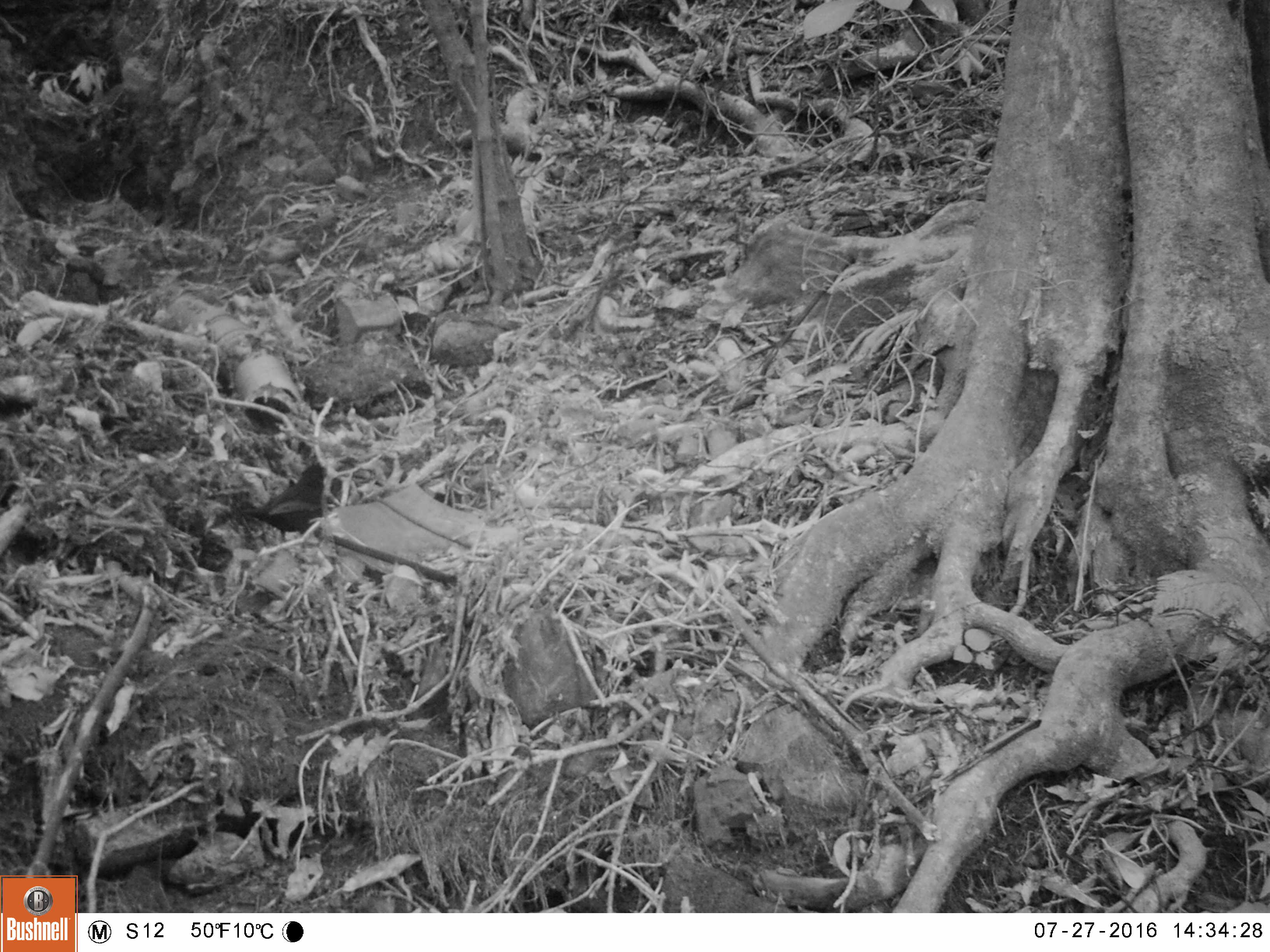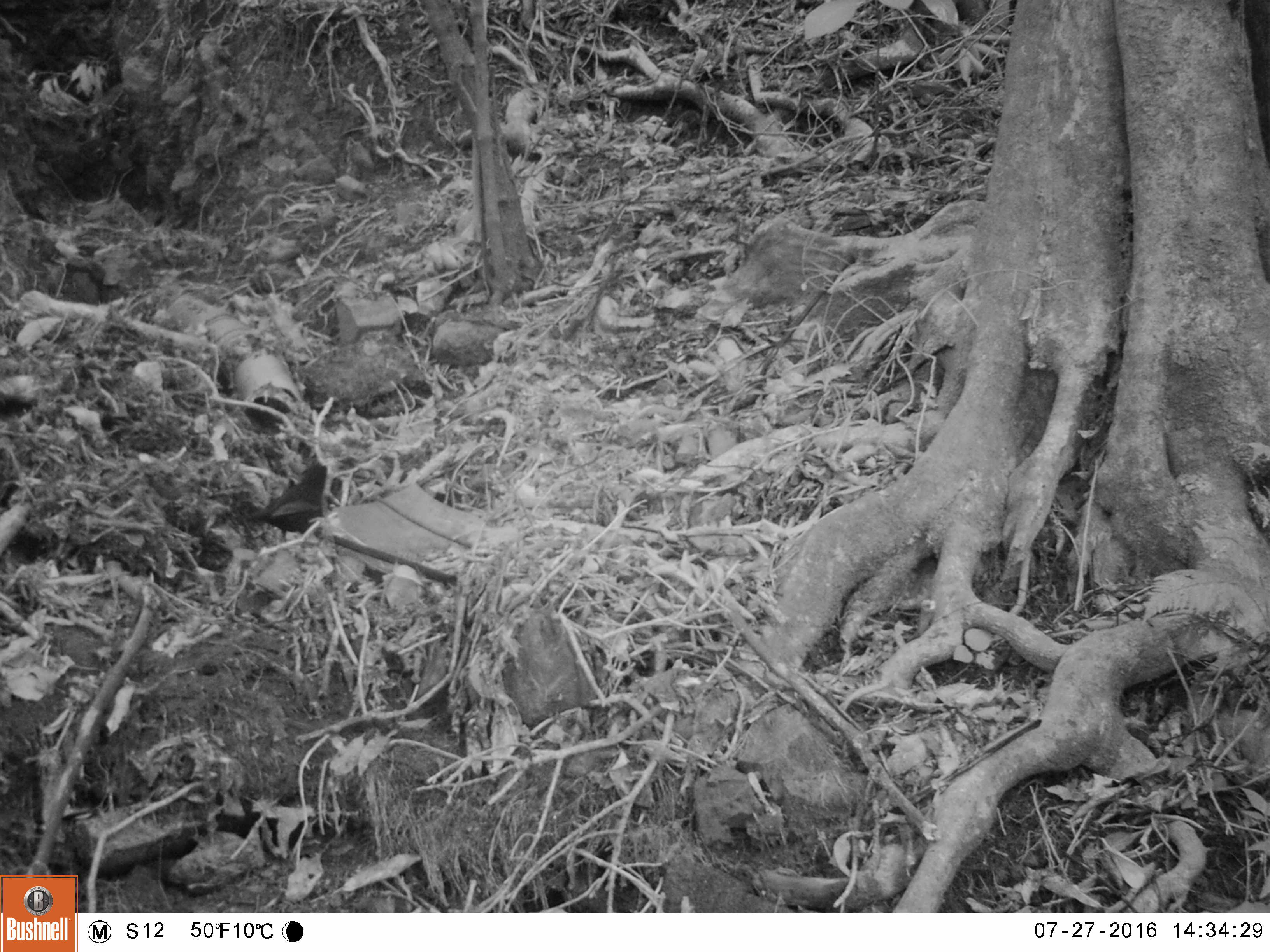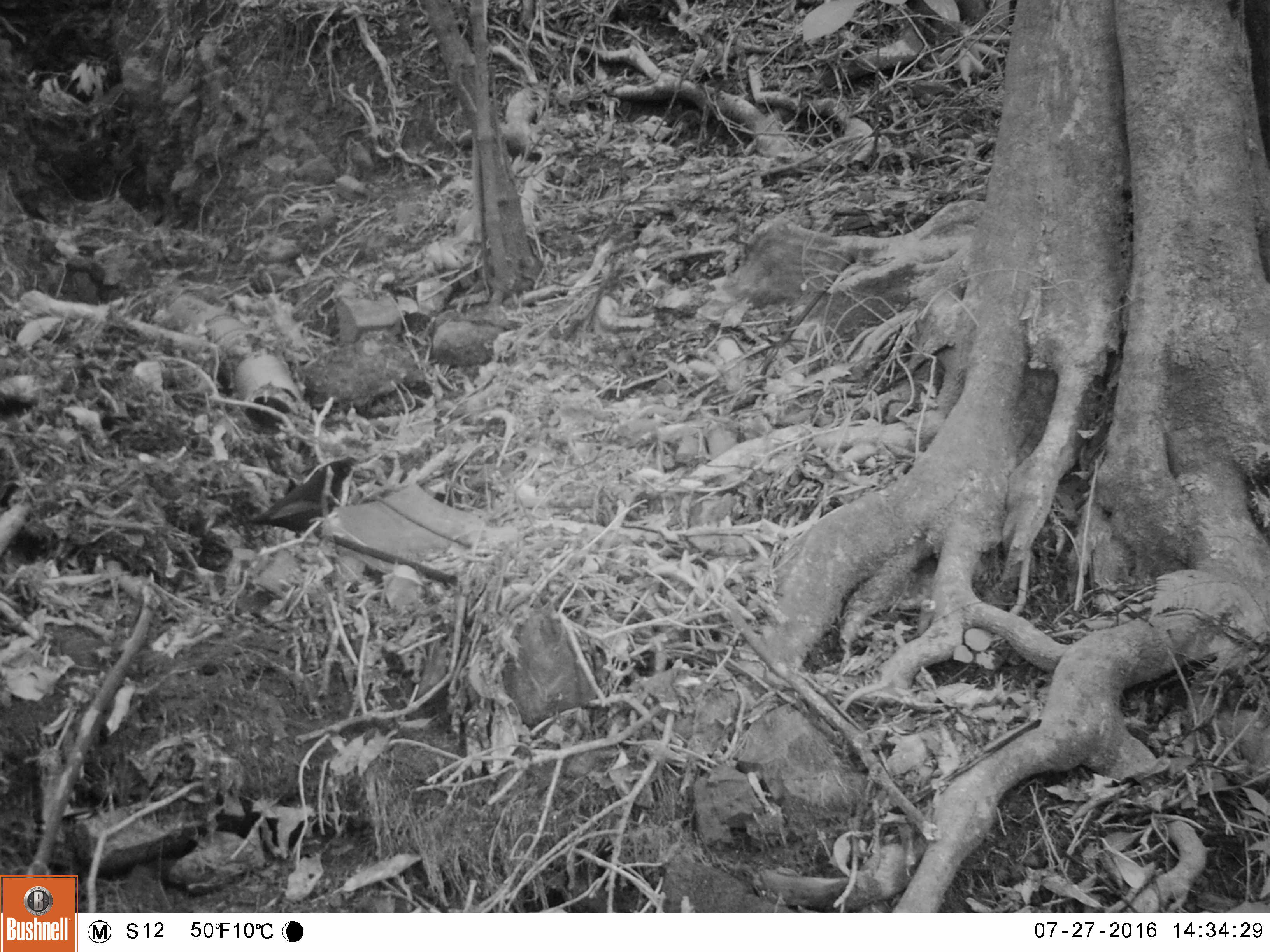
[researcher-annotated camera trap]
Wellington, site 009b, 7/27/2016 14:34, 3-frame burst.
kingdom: Animalia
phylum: Chordata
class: Aves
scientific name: Aves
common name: bird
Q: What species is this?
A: Bird (Aves).